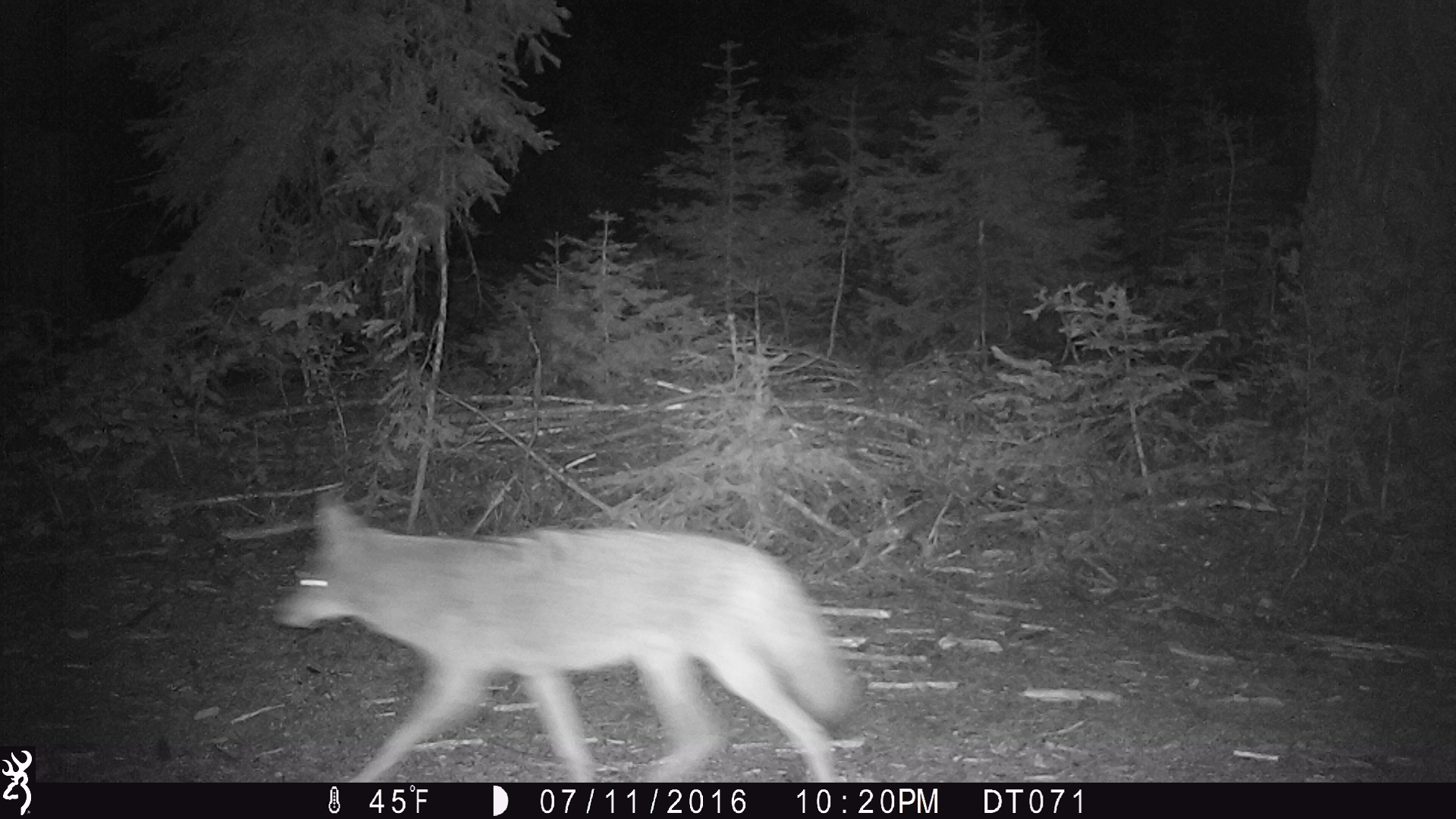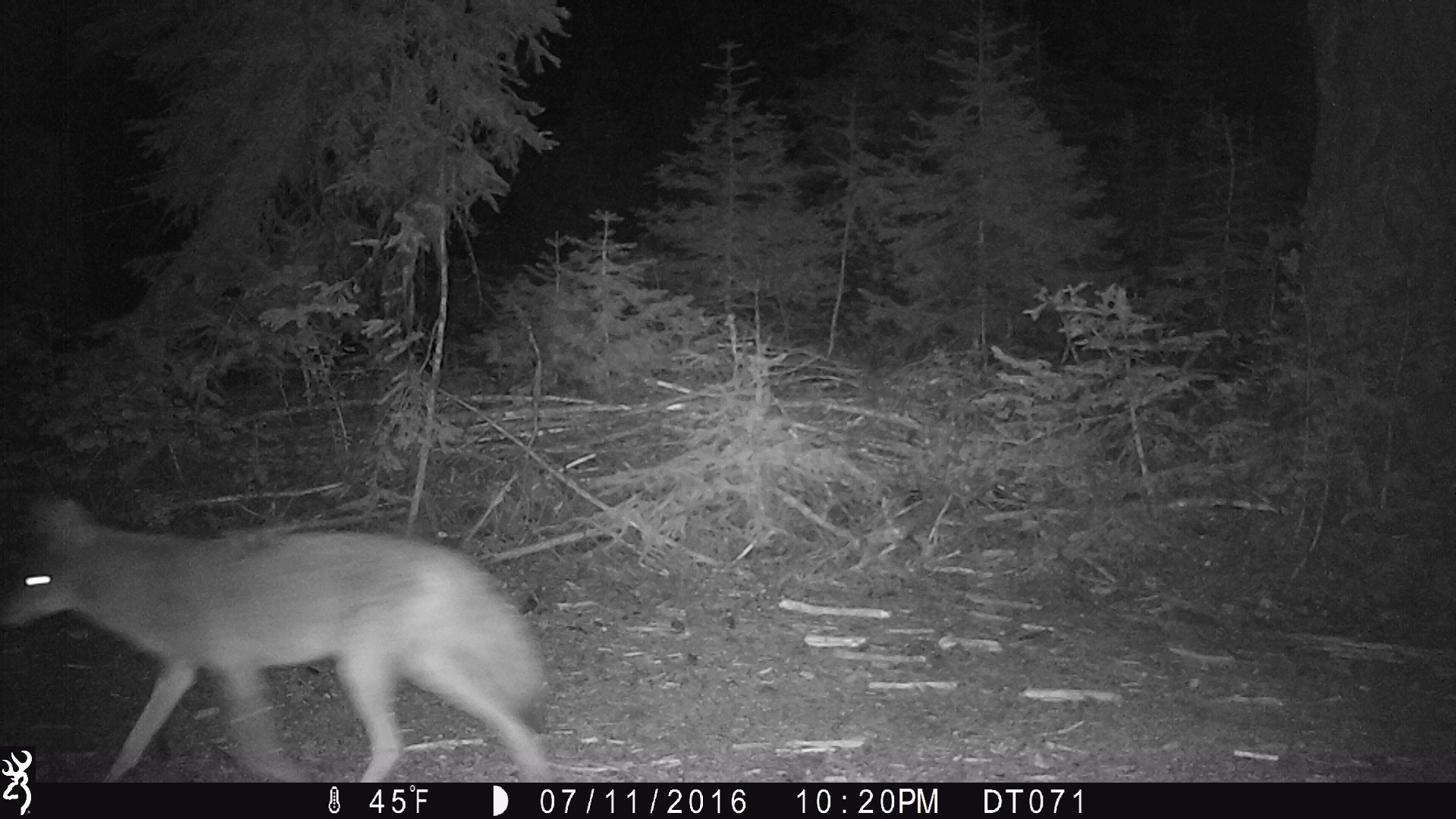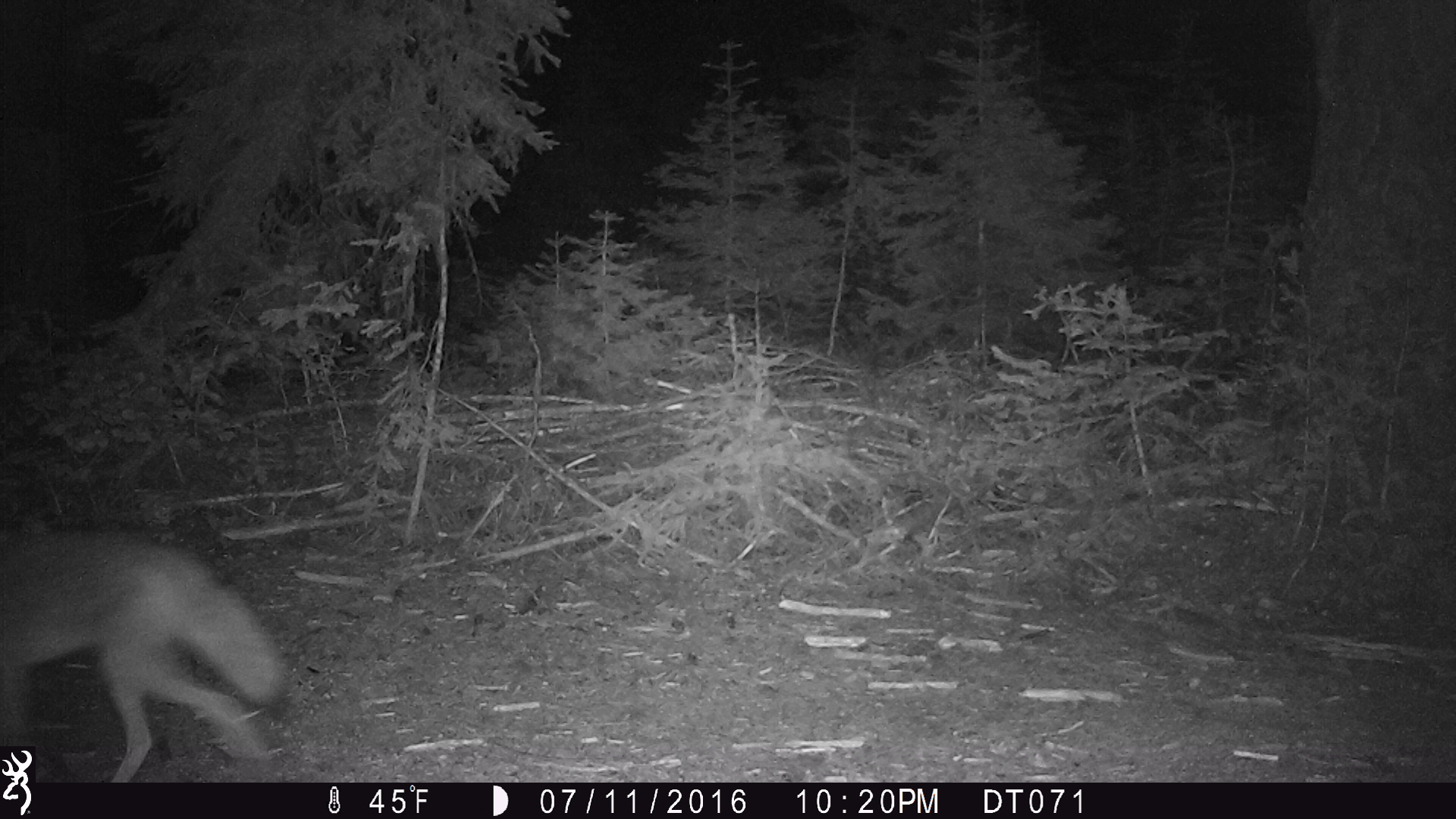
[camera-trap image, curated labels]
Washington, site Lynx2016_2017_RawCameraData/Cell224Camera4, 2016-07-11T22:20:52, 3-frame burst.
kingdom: Animalia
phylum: Chordata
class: Mammalia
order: Carnivora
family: Canidae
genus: Canis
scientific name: Canis latrans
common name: coyote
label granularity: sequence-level